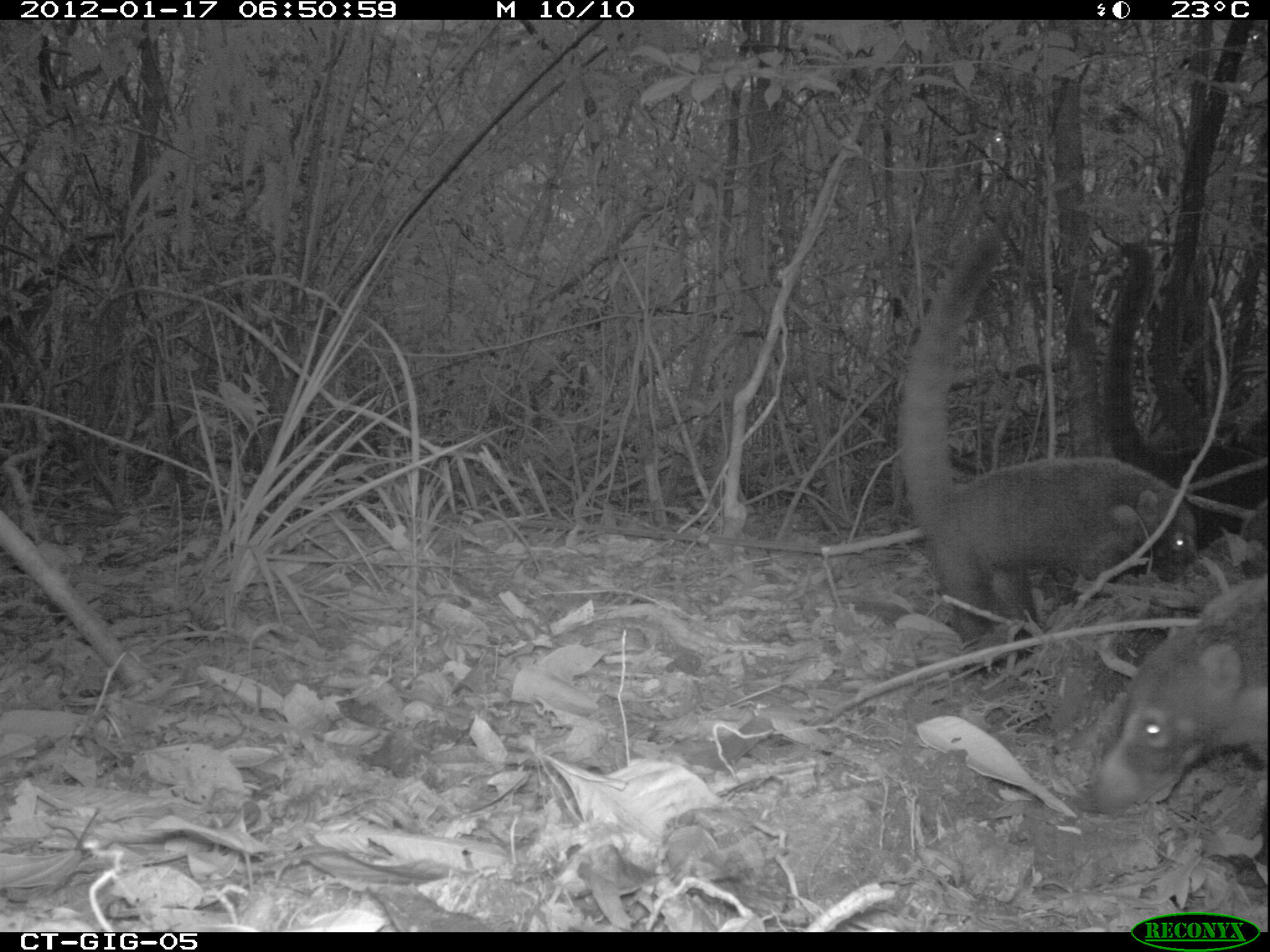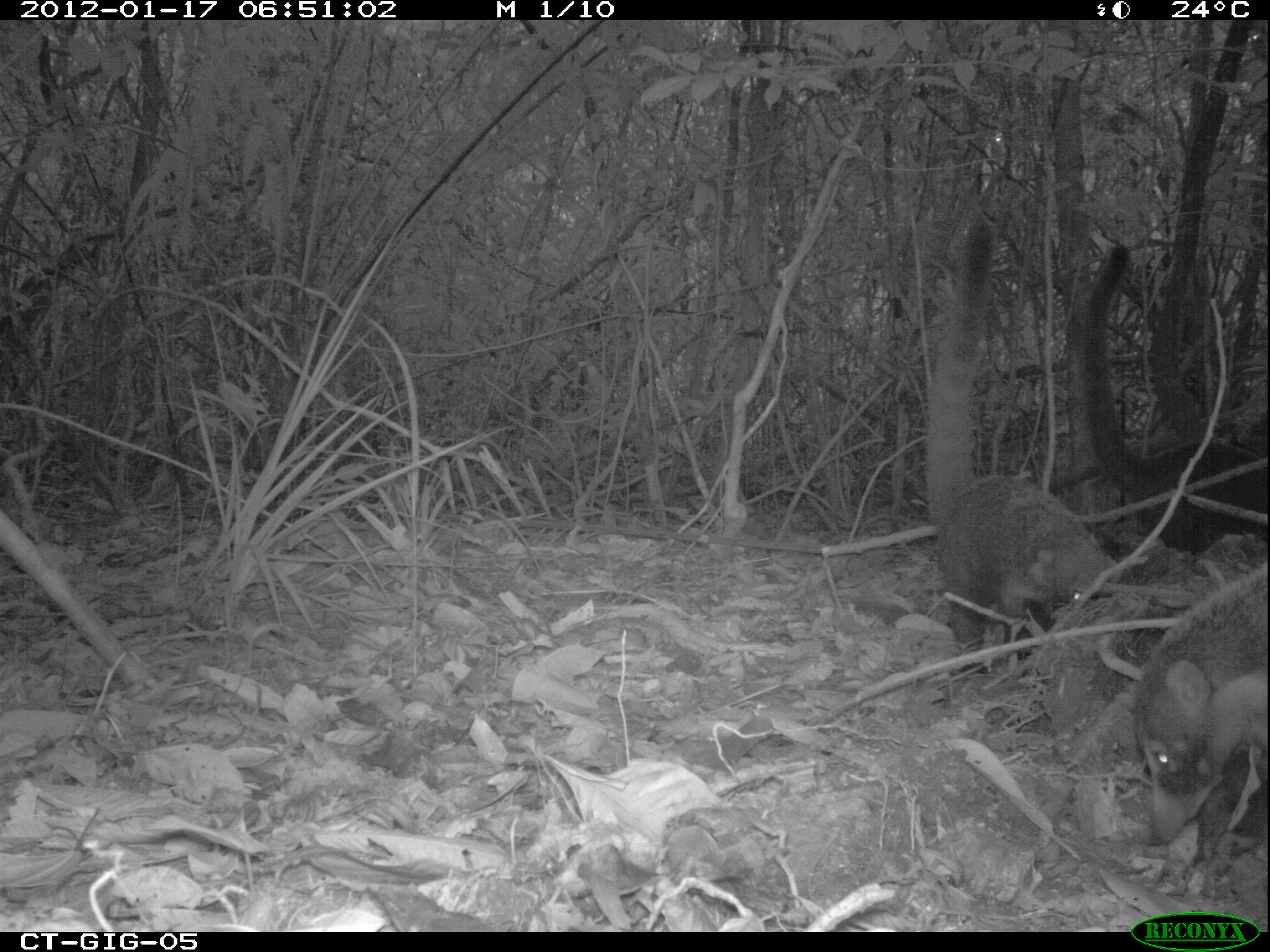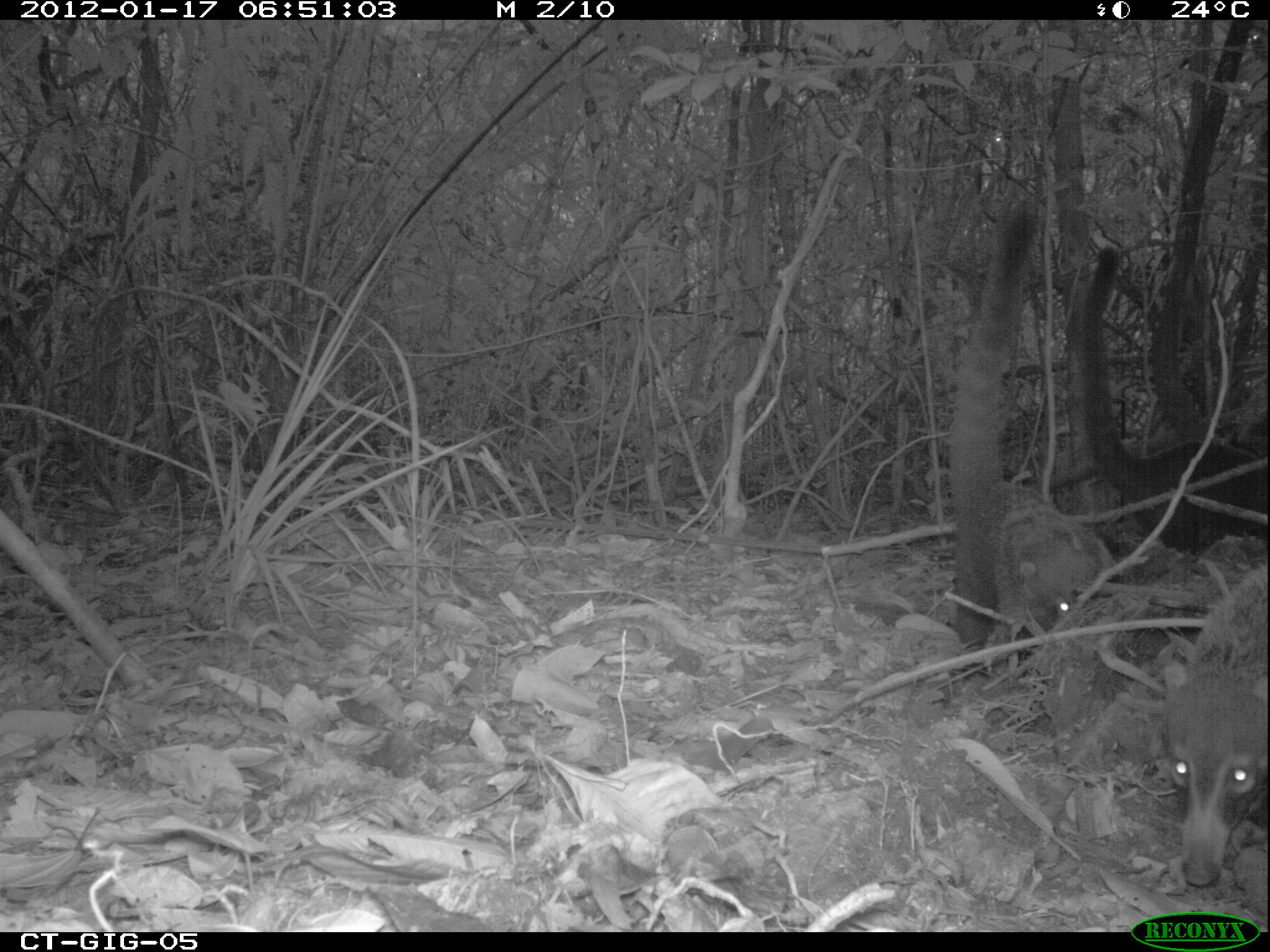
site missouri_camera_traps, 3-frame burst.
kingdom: Animalia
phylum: Chordata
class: Mammalia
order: Carnivora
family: Procyonidae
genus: Nasua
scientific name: Nasua narica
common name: white-nosed coati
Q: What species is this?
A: White-nosed coati (Nasua narica).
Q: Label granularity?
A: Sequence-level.